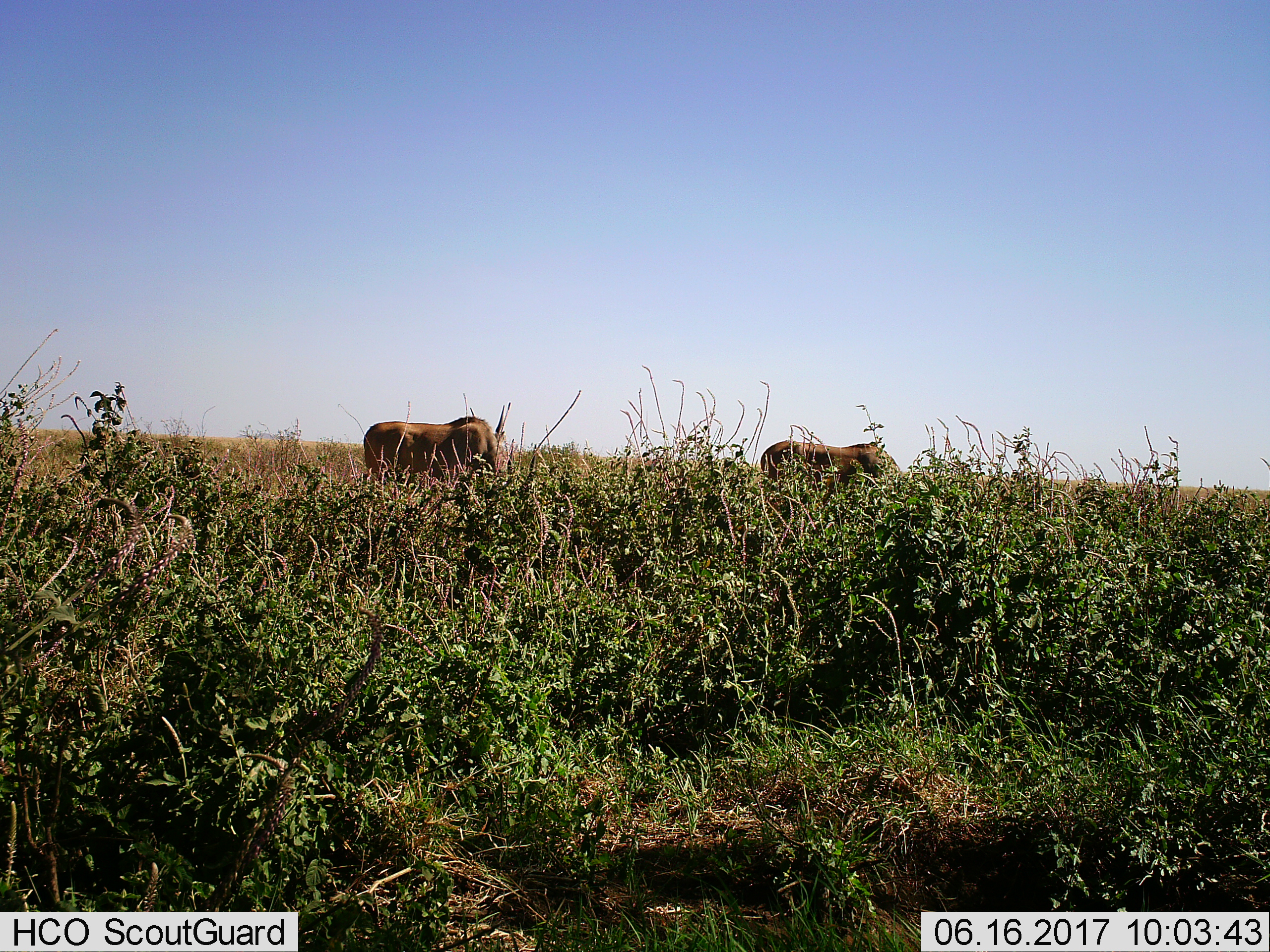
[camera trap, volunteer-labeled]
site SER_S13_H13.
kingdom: Animalia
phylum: Chordata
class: Mammalia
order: Artiodactyla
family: Bovidae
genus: Tragelaphus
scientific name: Tragelaphus oryx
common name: eland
Eland (Tragelaphus oryx), count 2. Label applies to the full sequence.